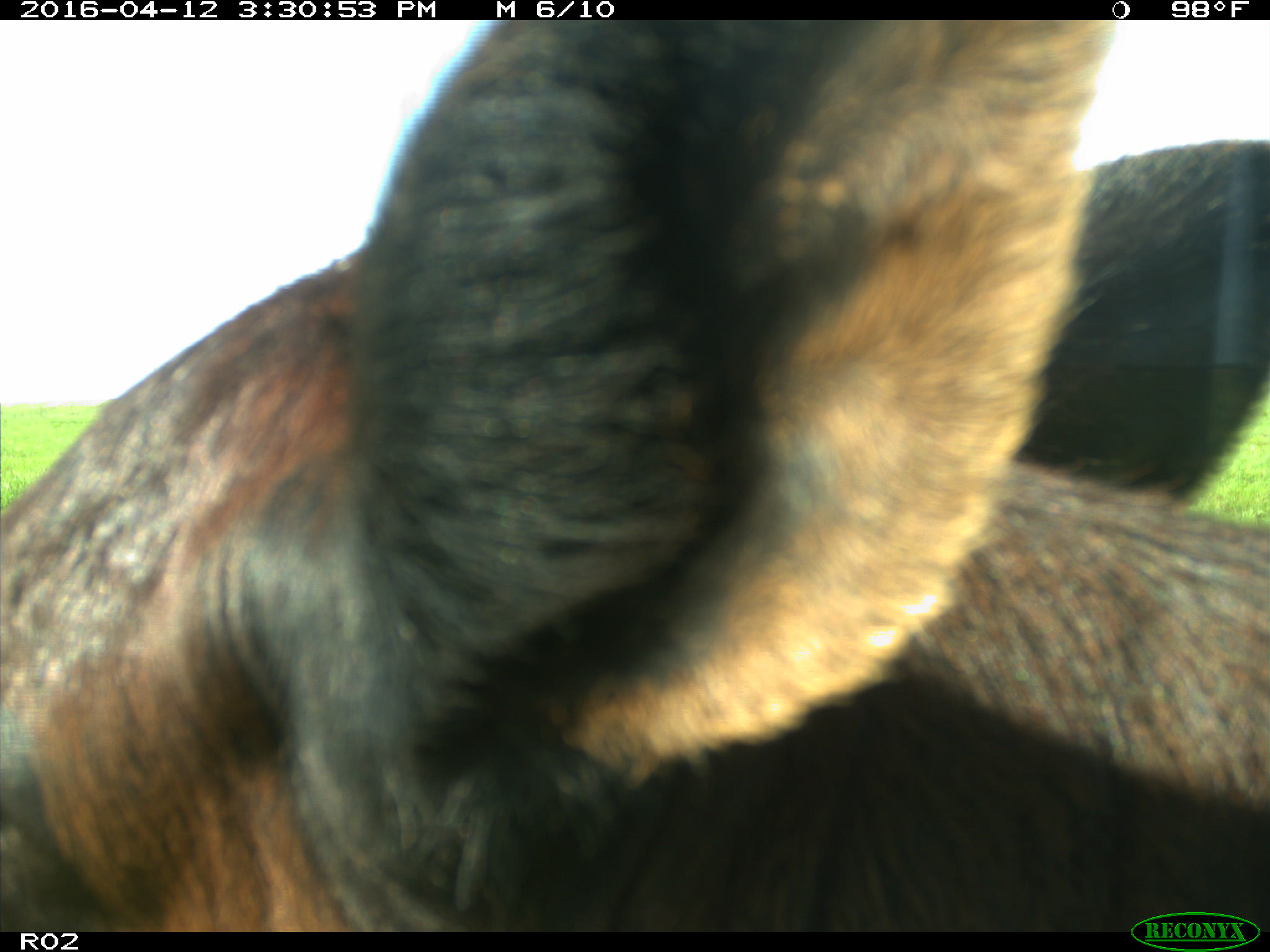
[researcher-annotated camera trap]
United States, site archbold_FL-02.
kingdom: Animalia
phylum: Chordata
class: Mammalia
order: Artiodactyla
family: Bovidae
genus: Bos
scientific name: Bos taurus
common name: domestic cow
Bos taurus (domestic cow).